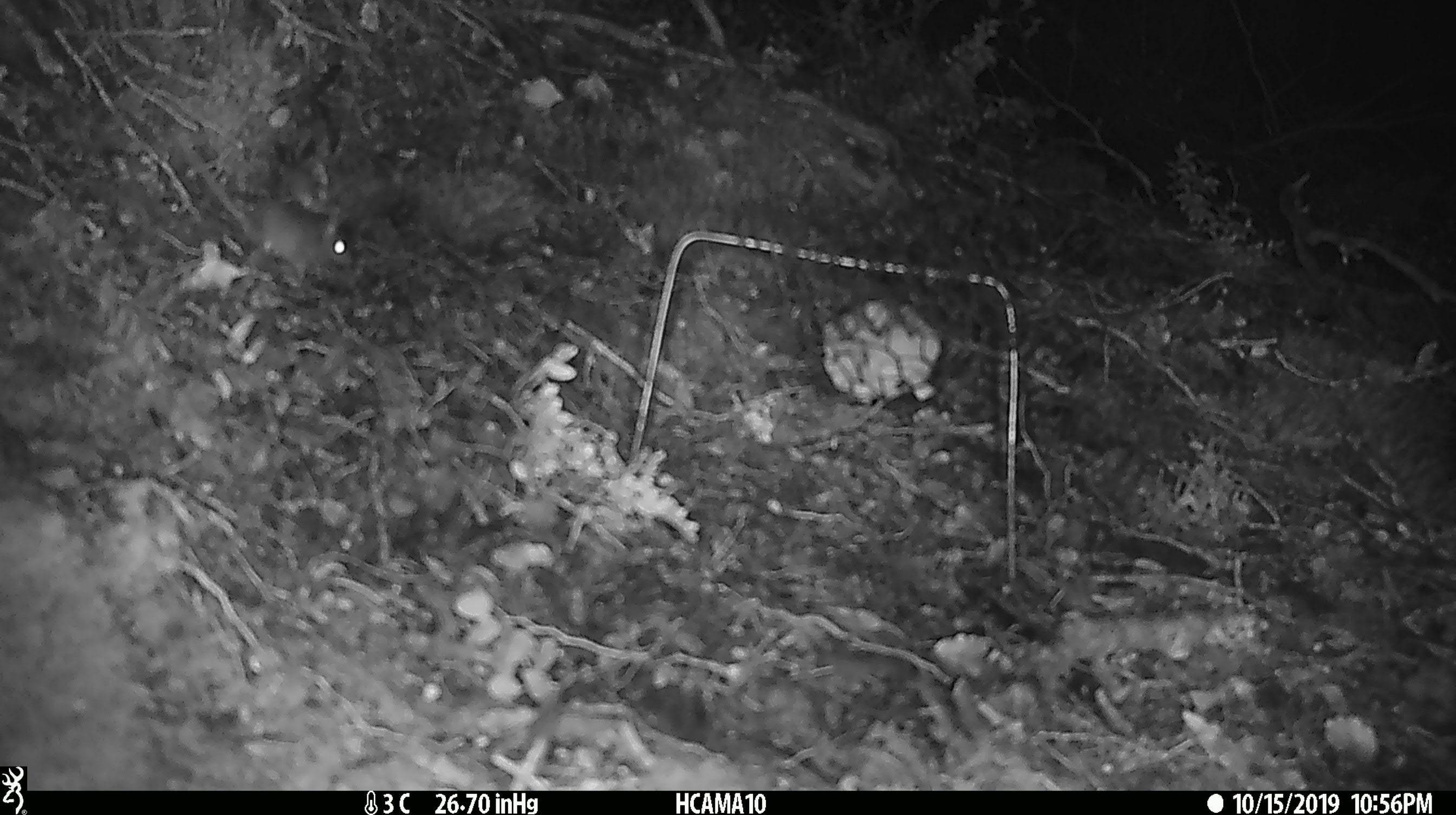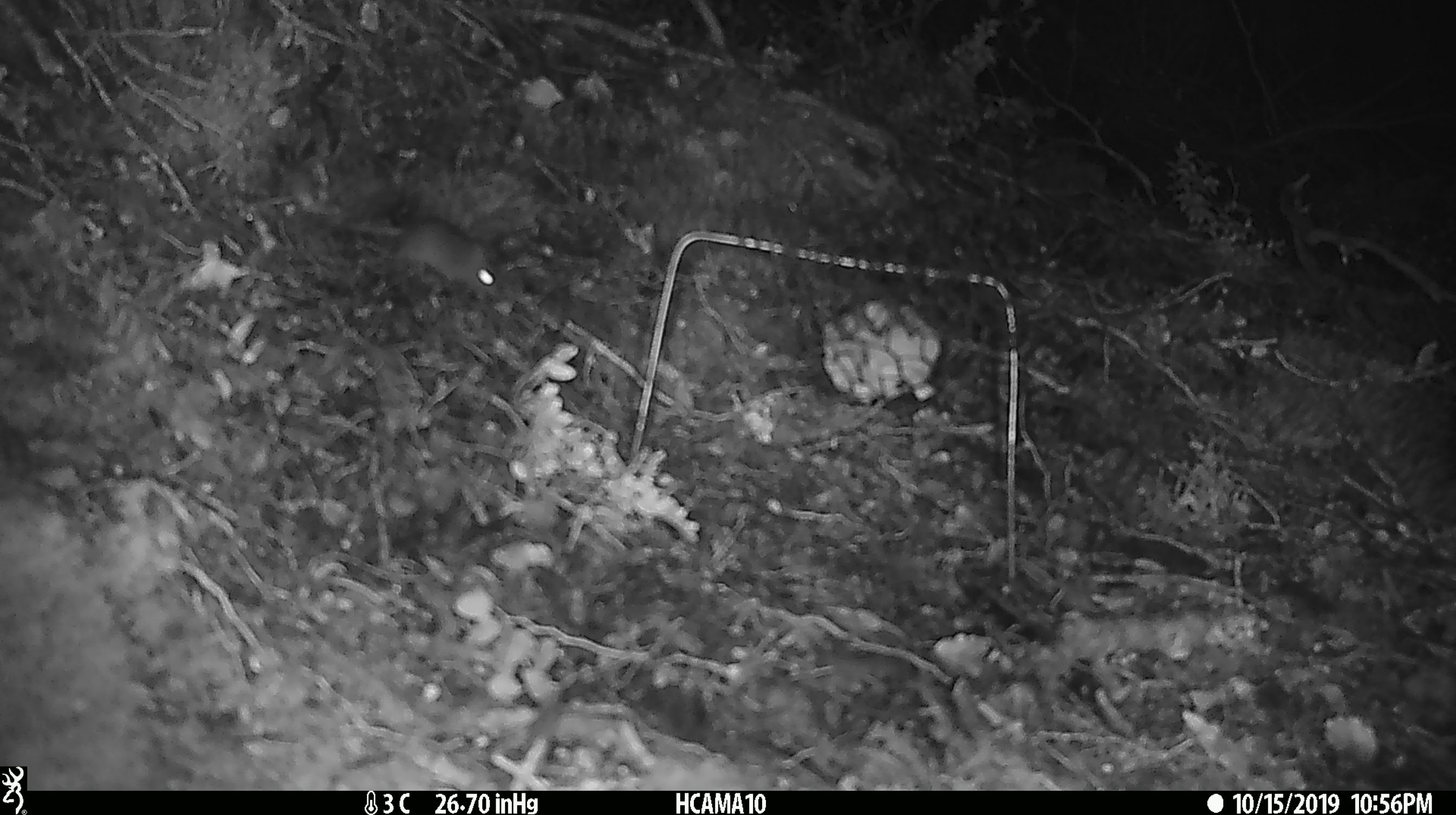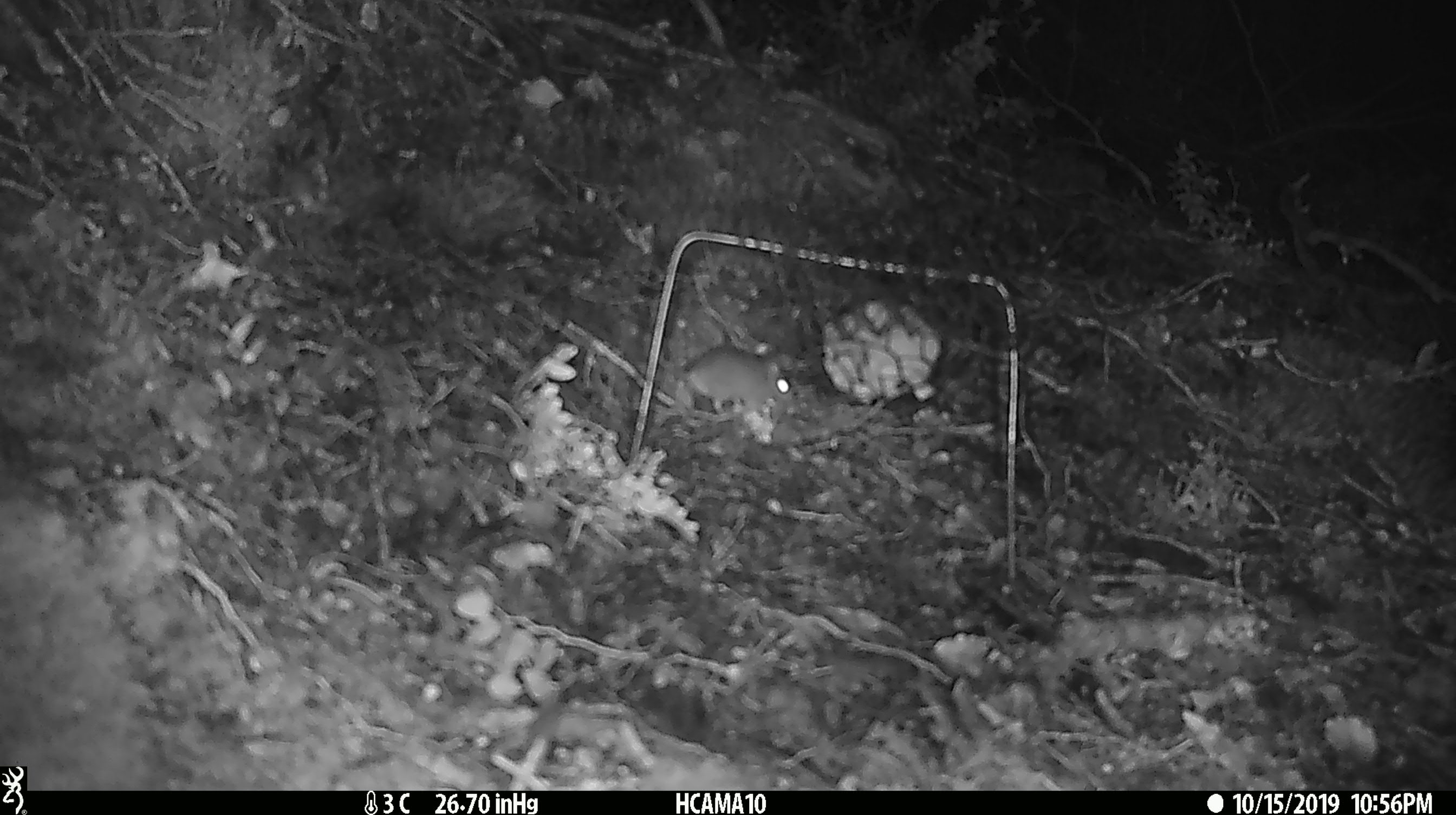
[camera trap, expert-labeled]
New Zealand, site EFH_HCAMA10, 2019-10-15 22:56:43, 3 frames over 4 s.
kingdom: Animalia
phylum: Chordata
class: Mammalia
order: Rodentia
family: Muridae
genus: Mus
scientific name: Mus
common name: mouse